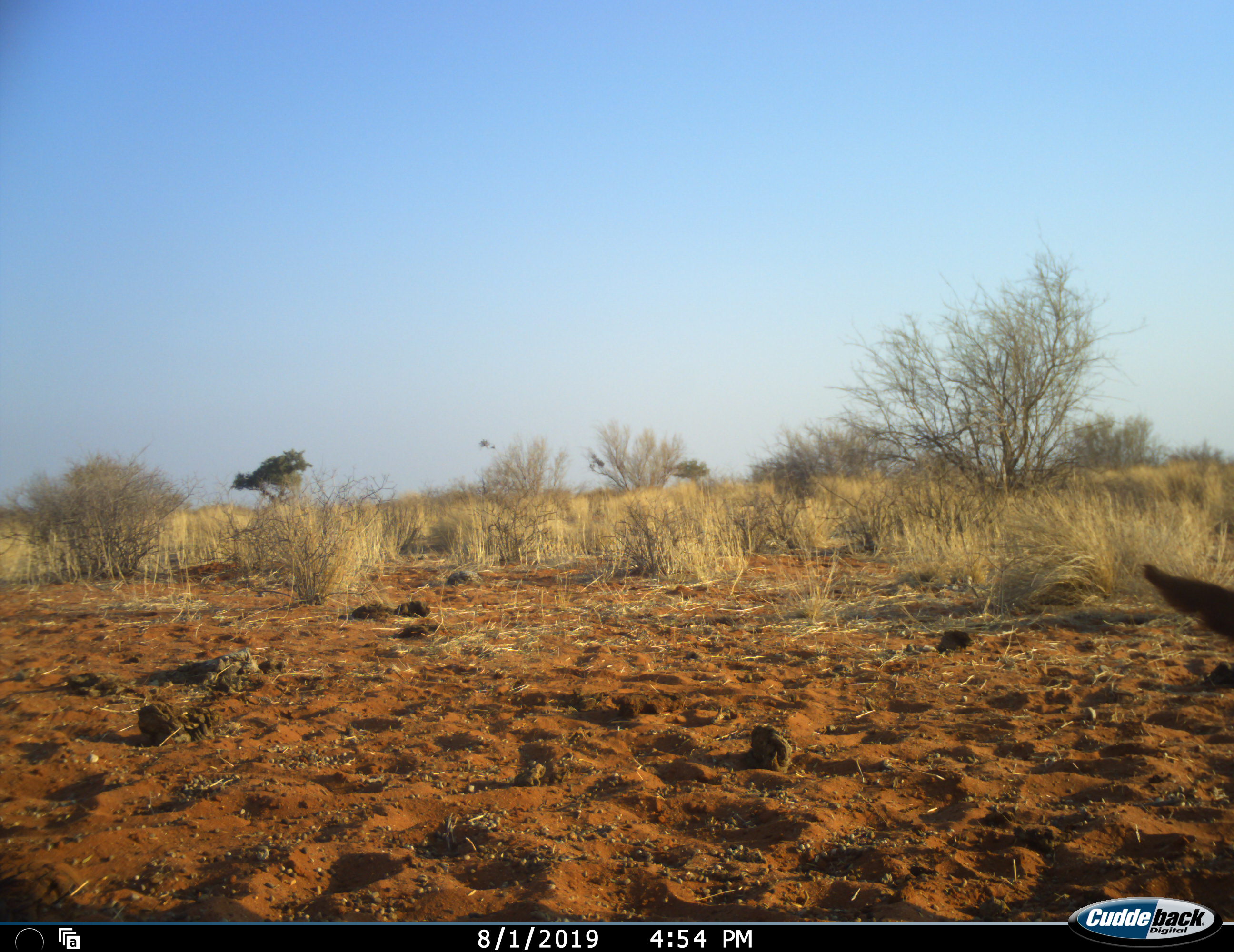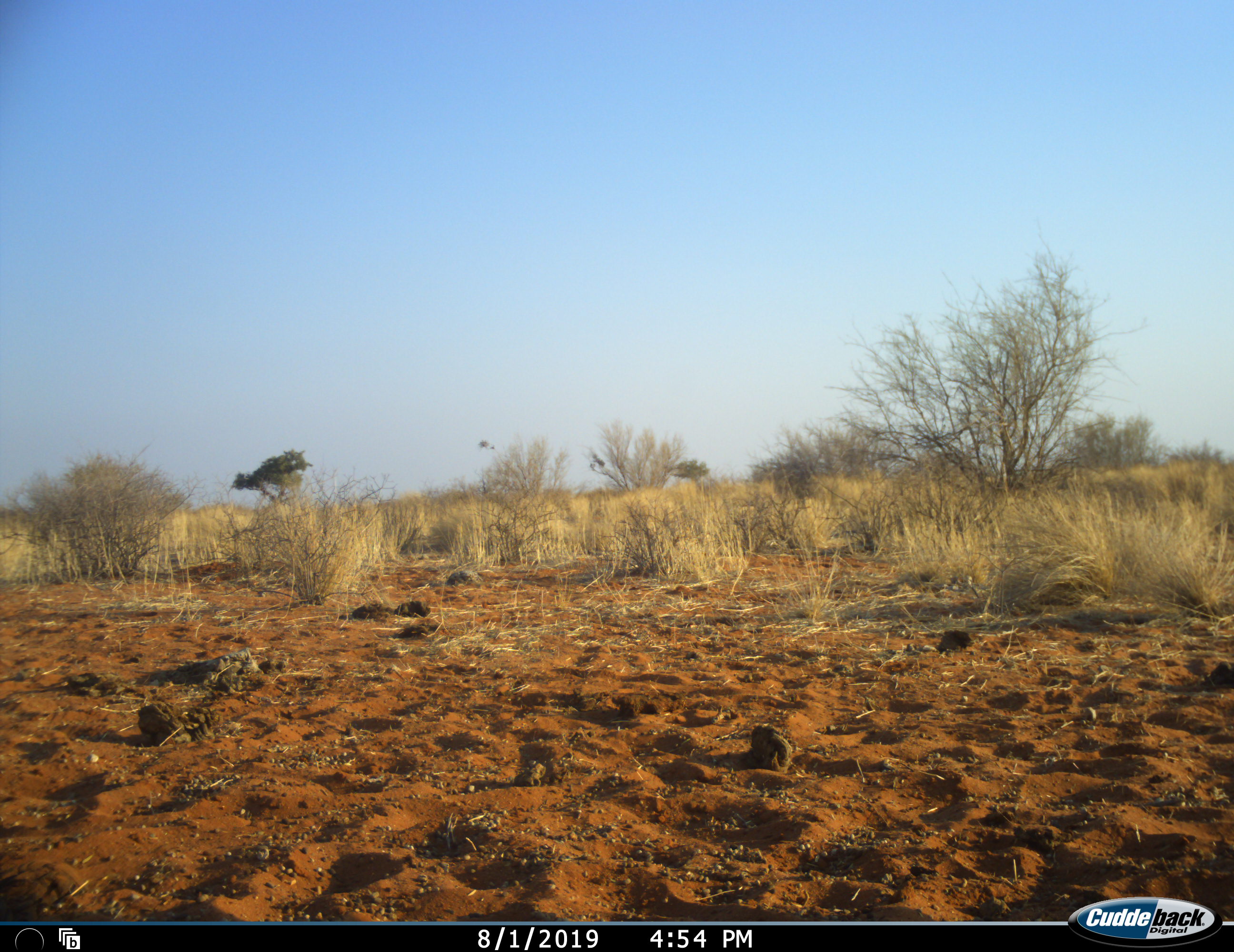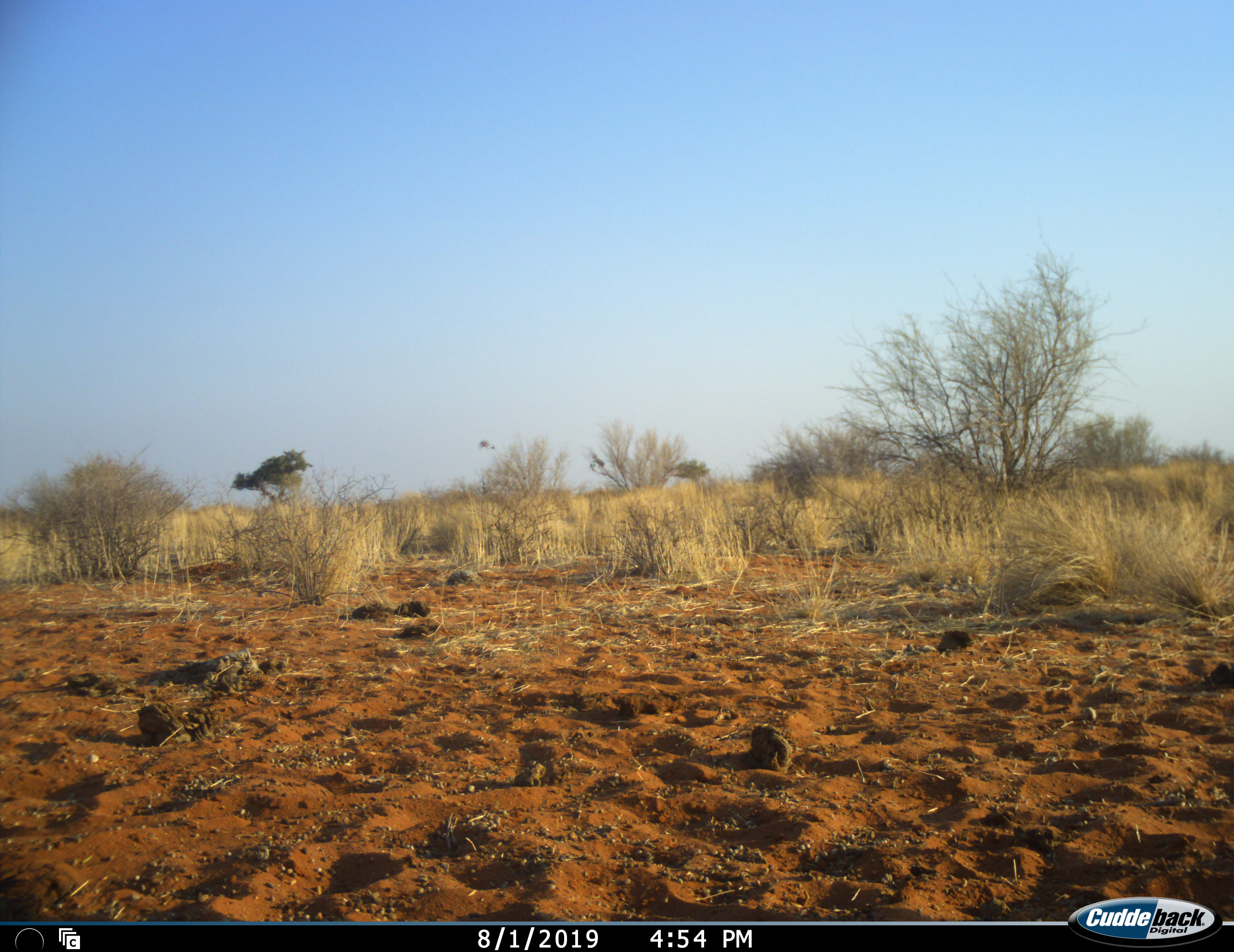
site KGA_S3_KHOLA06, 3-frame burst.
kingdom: Animalia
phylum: Chordata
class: Mammalia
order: Artiodactyla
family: Bovidae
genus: Antidorcas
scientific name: Antidorcas marsupialis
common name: springbok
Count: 1.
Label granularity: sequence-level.